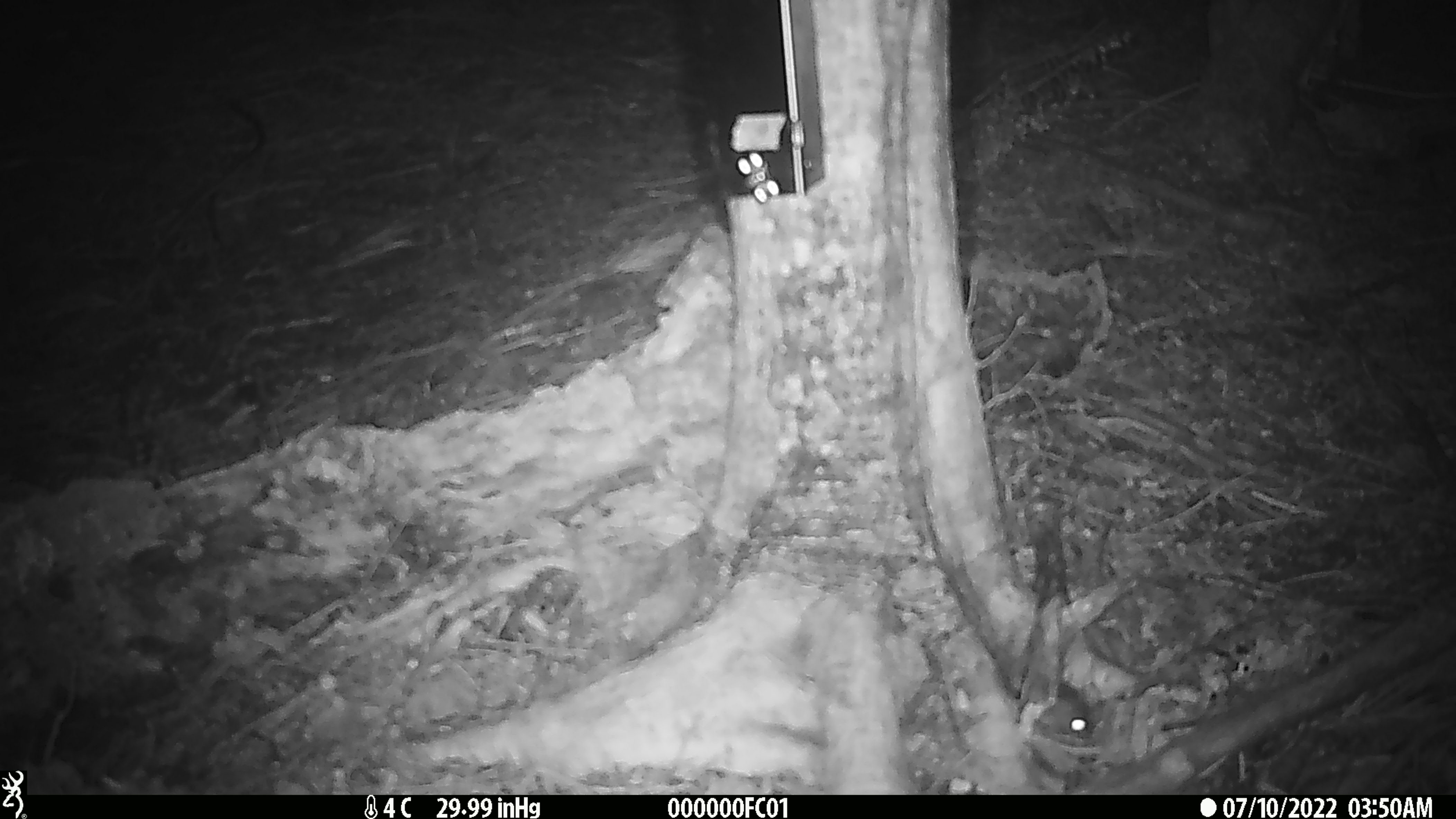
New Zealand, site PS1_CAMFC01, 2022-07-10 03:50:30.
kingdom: Animalia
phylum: Chordata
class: Mammalia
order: Rodentia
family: Muridae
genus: Mus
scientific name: Mus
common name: mouse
Mouse (Mus).